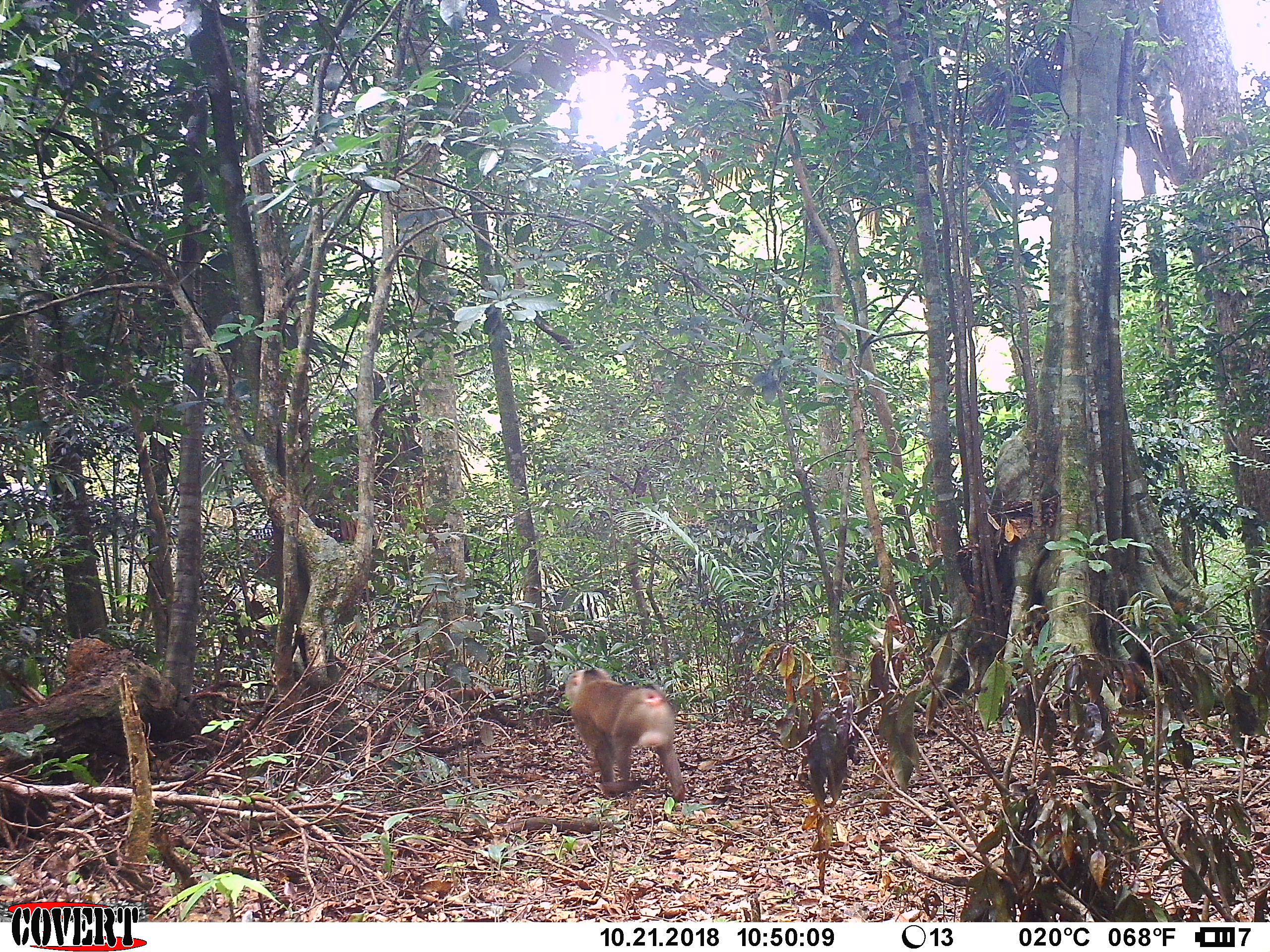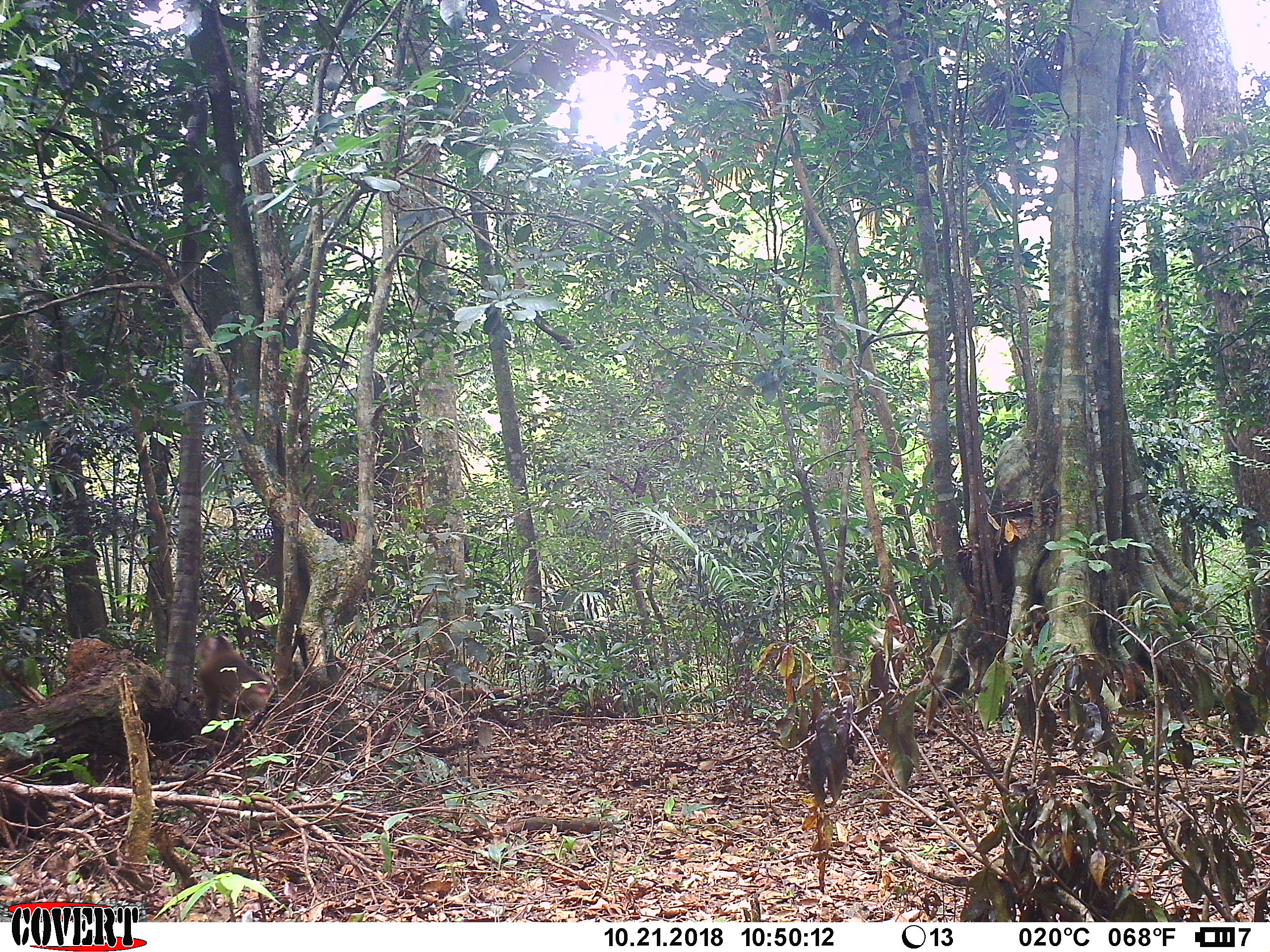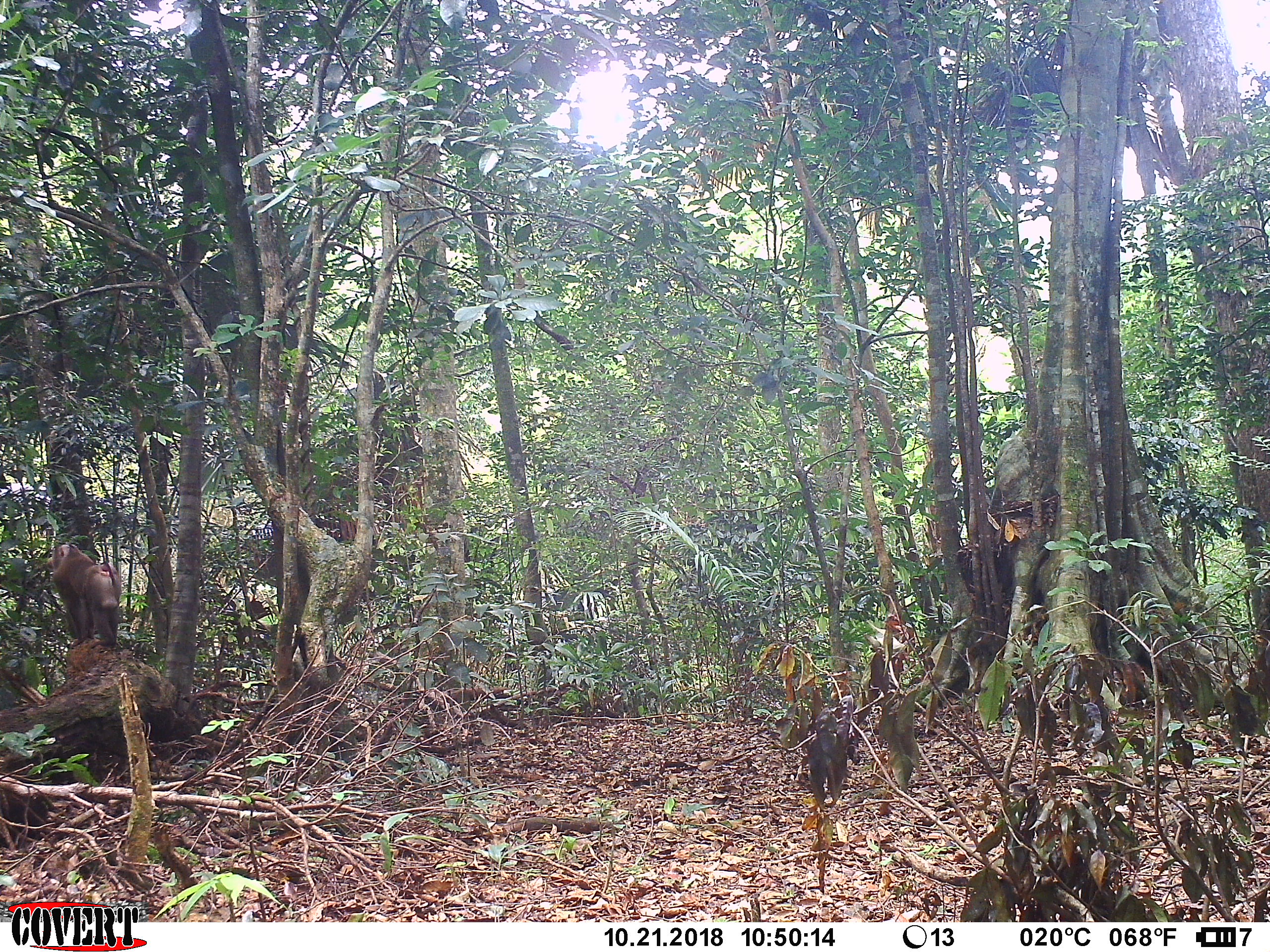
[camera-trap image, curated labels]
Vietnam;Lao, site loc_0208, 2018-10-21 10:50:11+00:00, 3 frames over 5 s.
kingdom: Animalia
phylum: Chordata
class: Mammalia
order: Primates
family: Cercopithecidae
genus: Macaca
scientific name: Macaca nemestrina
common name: pig-tailed macaque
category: pig tailed macaque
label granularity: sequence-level